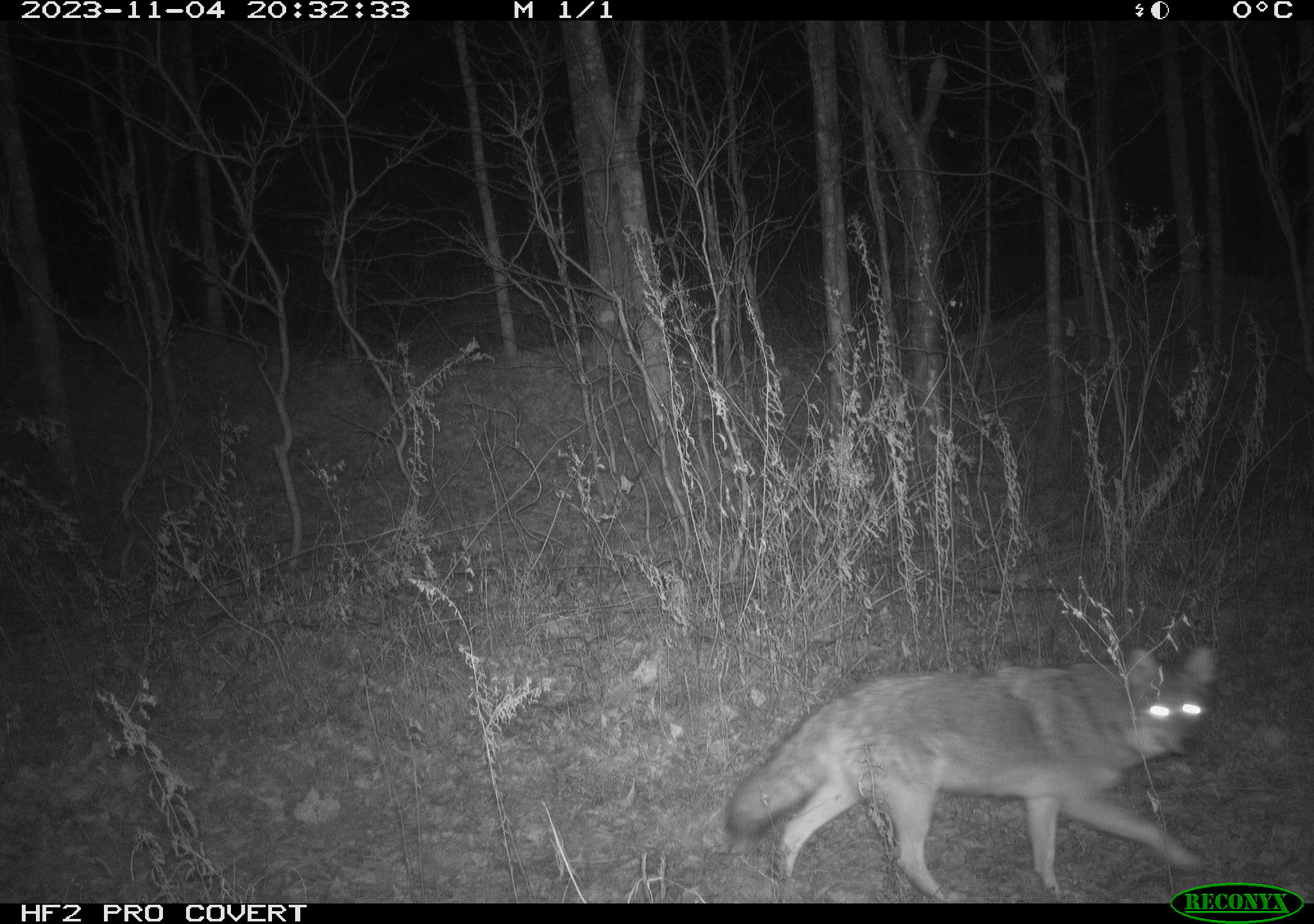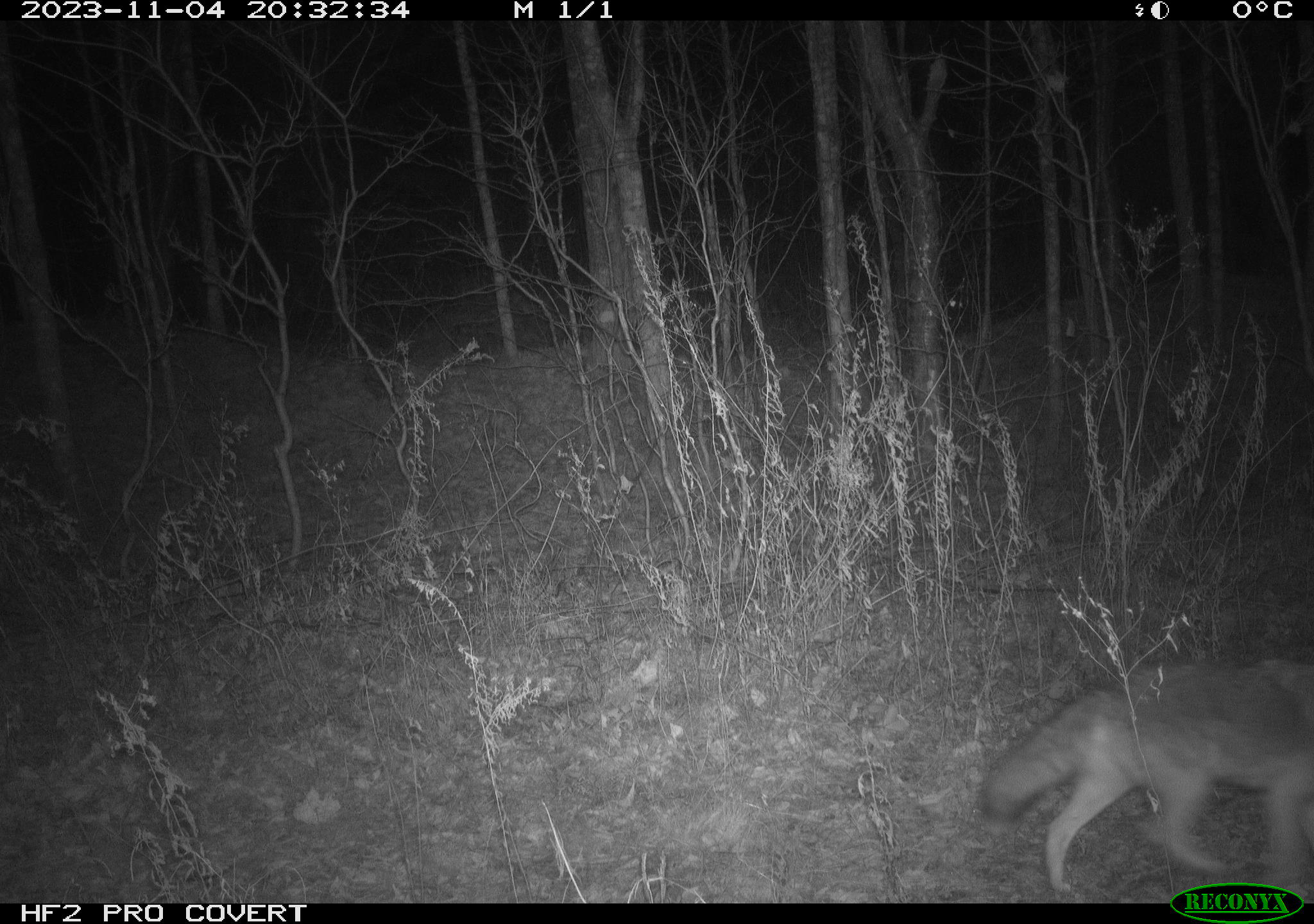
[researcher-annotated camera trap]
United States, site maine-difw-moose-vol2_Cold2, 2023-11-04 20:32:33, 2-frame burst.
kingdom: Animalia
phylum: Chordata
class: Mammalia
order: Carnivora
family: Canidae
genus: Canis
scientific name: Canis latrans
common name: coyote